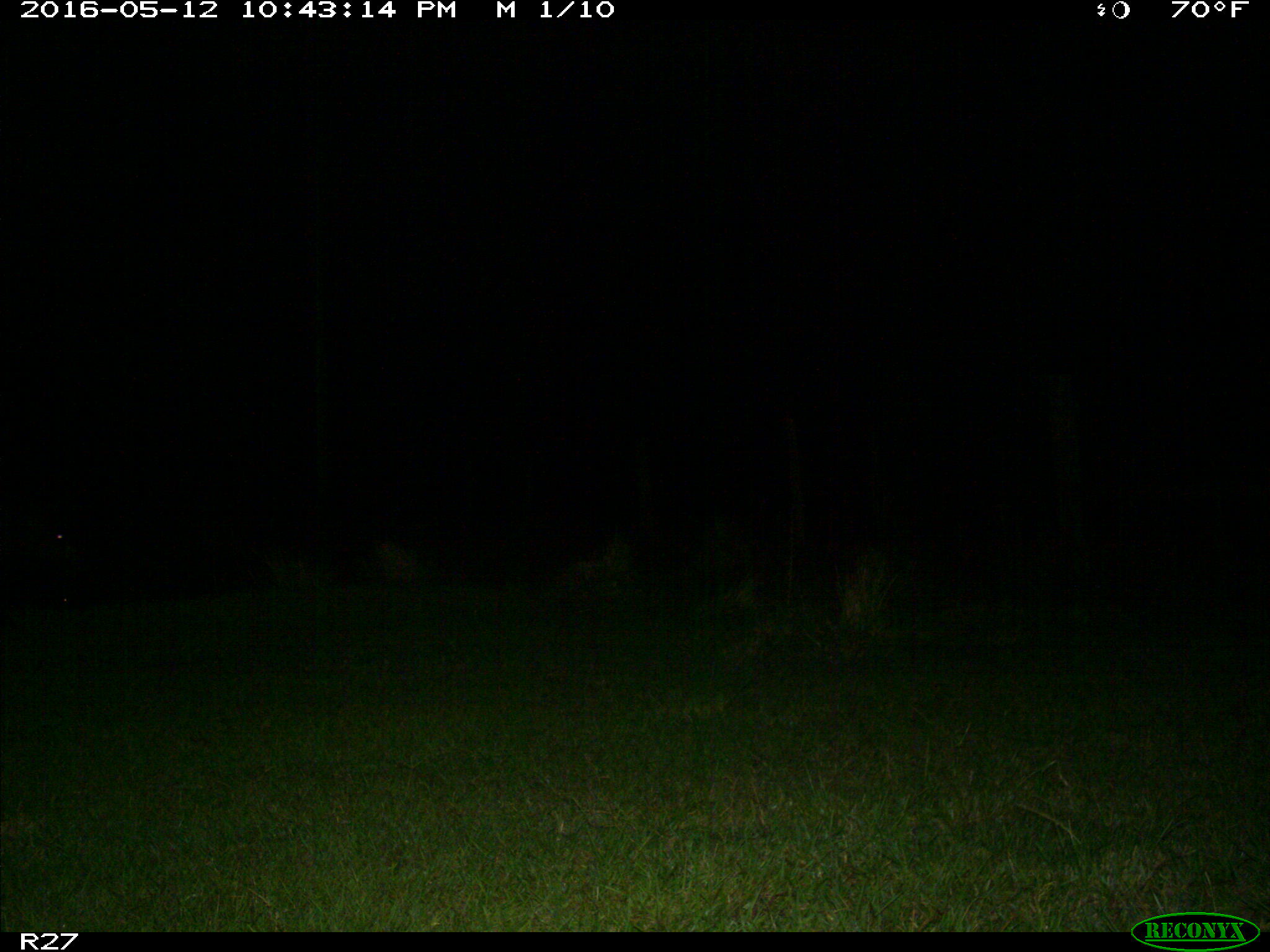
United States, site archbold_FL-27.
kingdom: Animalia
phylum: Chordata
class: Mammalia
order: Artiodactyla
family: Suidae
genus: Sus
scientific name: Sus scrofa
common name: wild boar